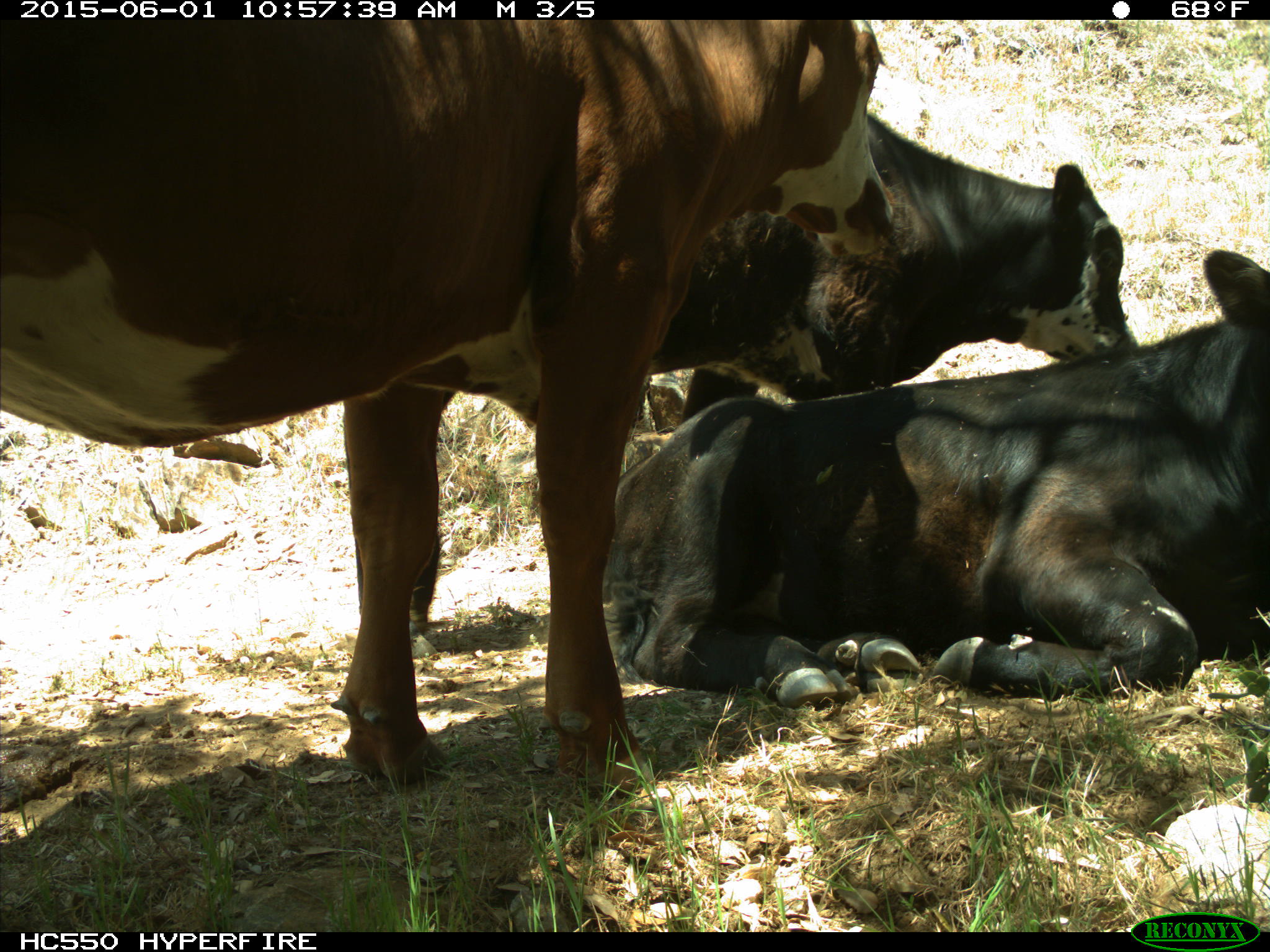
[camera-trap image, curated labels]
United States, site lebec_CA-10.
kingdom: Animalia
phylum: Chordata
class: Mammalia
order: Artiodactyla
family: Bovidae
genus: Bos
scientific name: Bos taurus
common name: domestic cow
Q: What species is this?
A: Bos taurus (domestic cow).